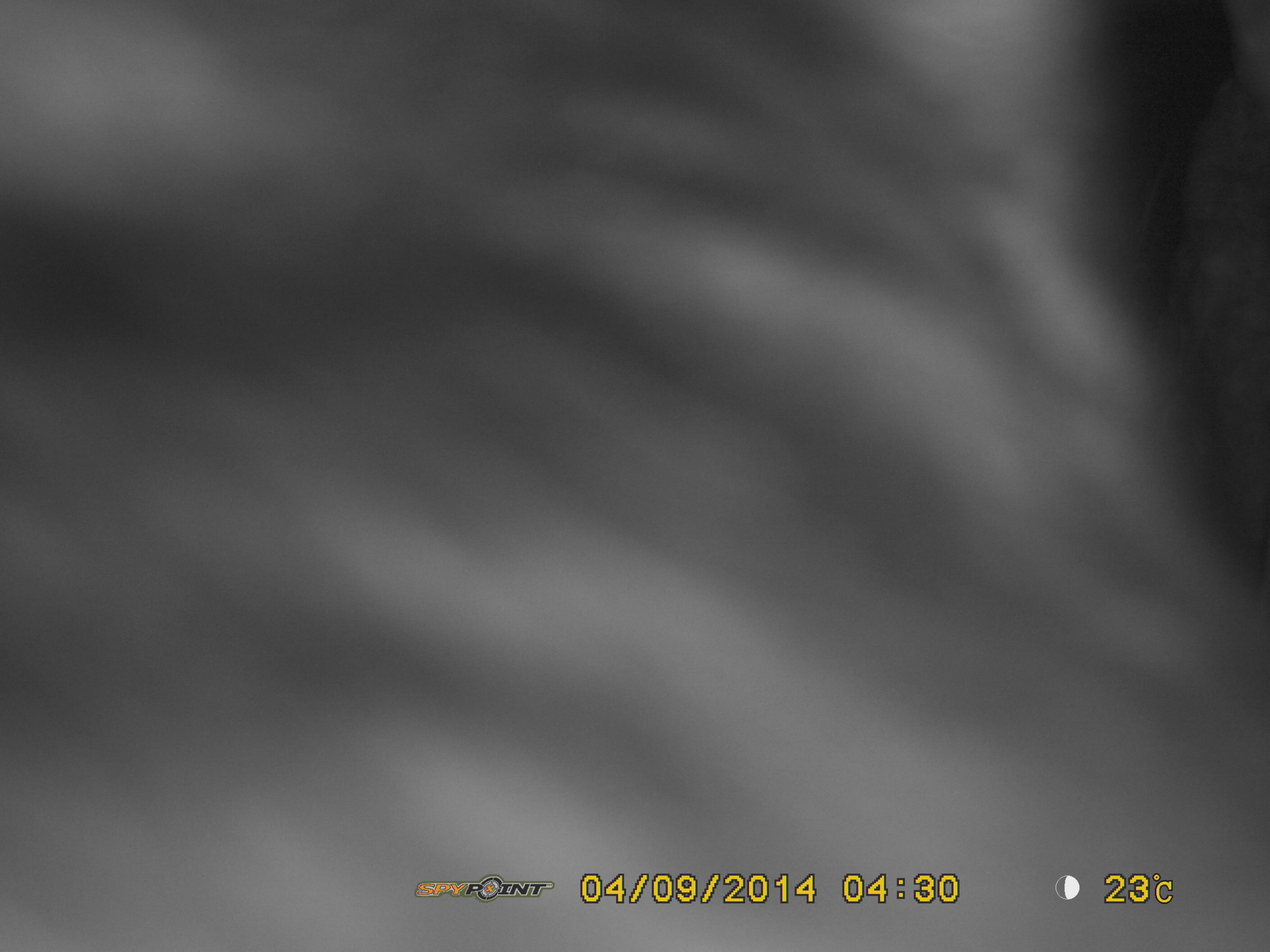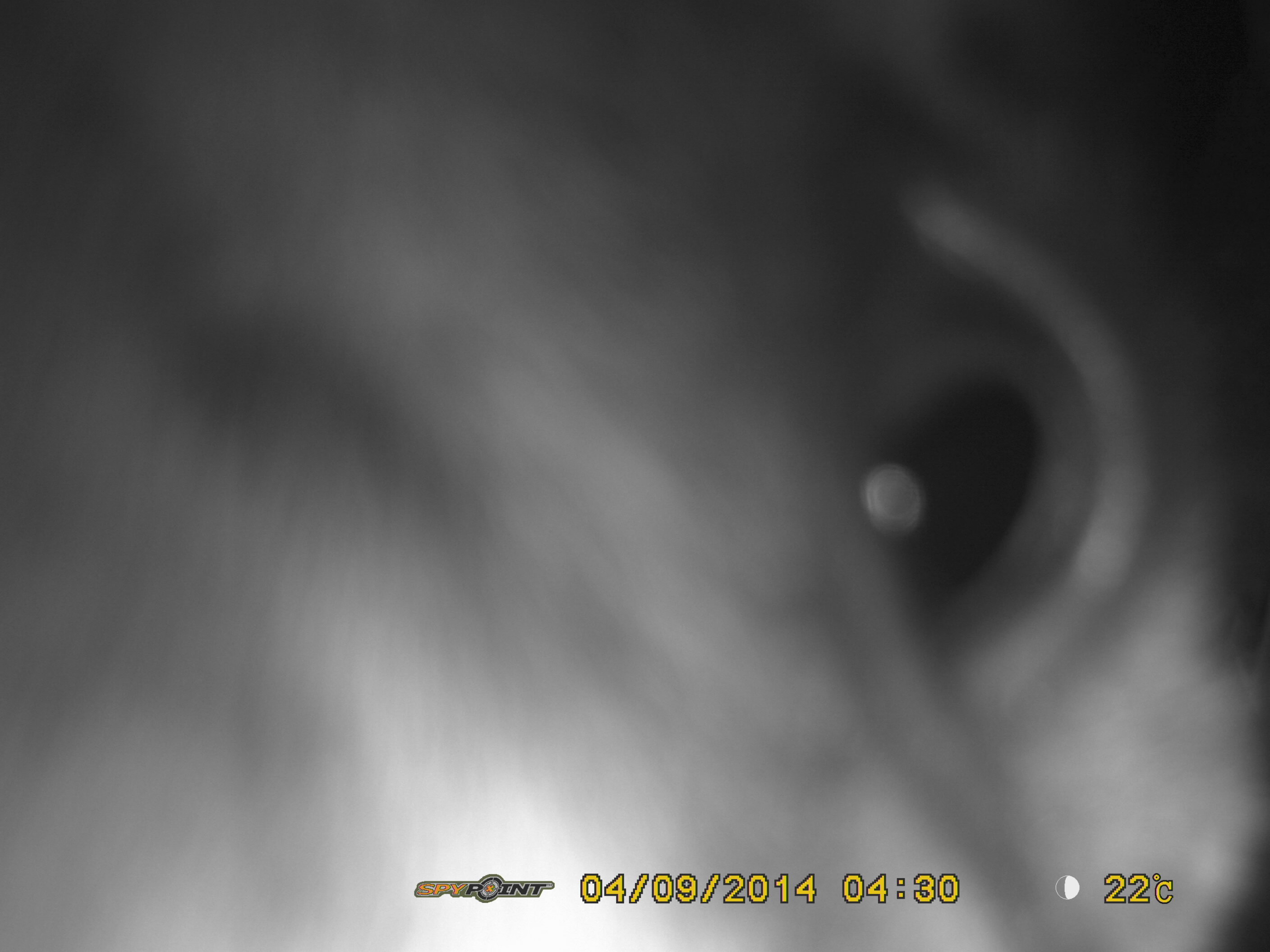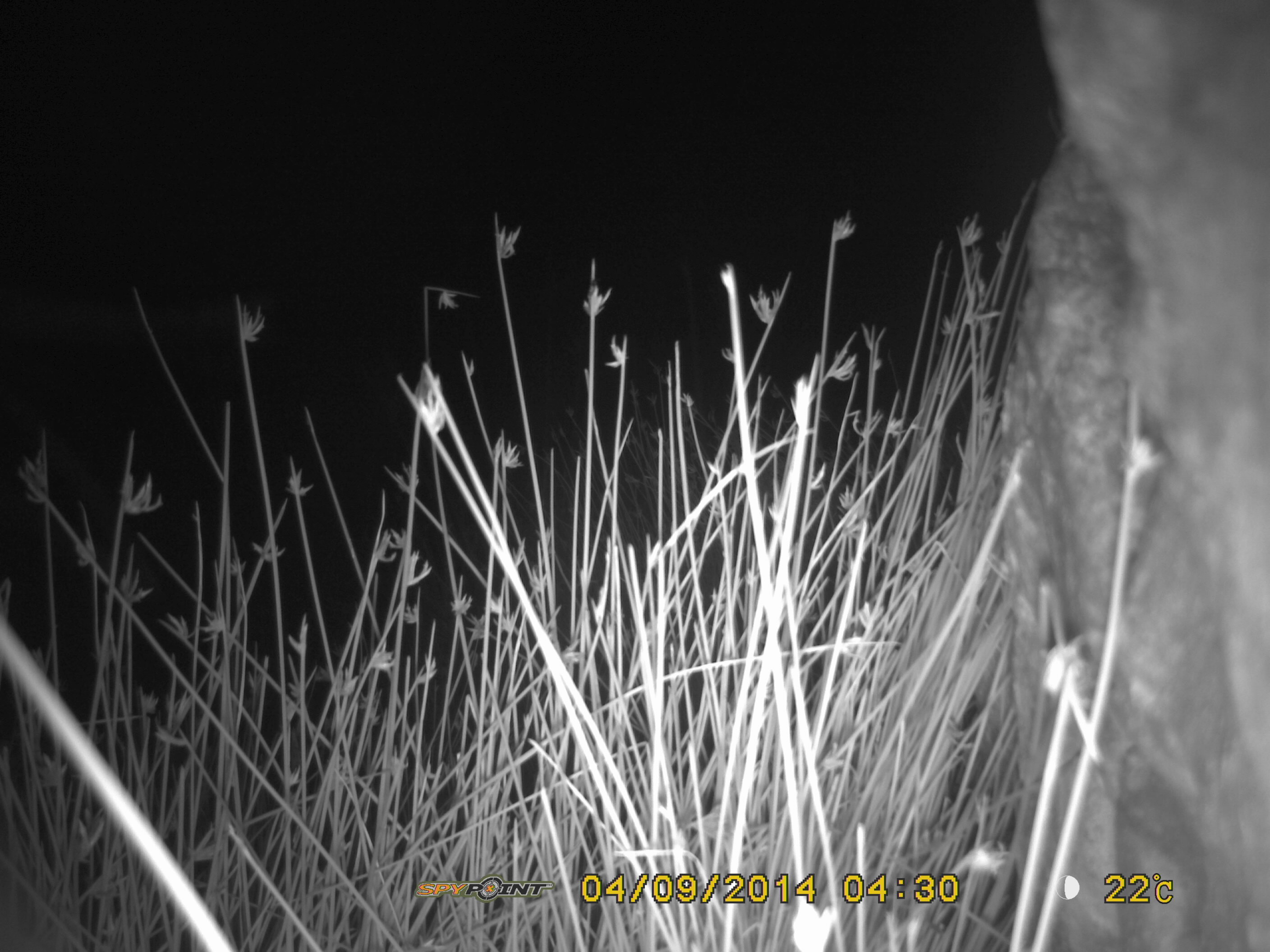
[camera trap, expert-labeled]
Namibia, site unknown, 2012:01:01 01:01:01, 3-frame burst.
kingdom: Animalia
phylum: Chordata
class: Mammalia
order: Carnivora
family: Hyaenidae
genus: Crocuta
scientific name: Crocuta crocuta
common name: spotted hyena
Crocuta crocuta (spotted hyena).